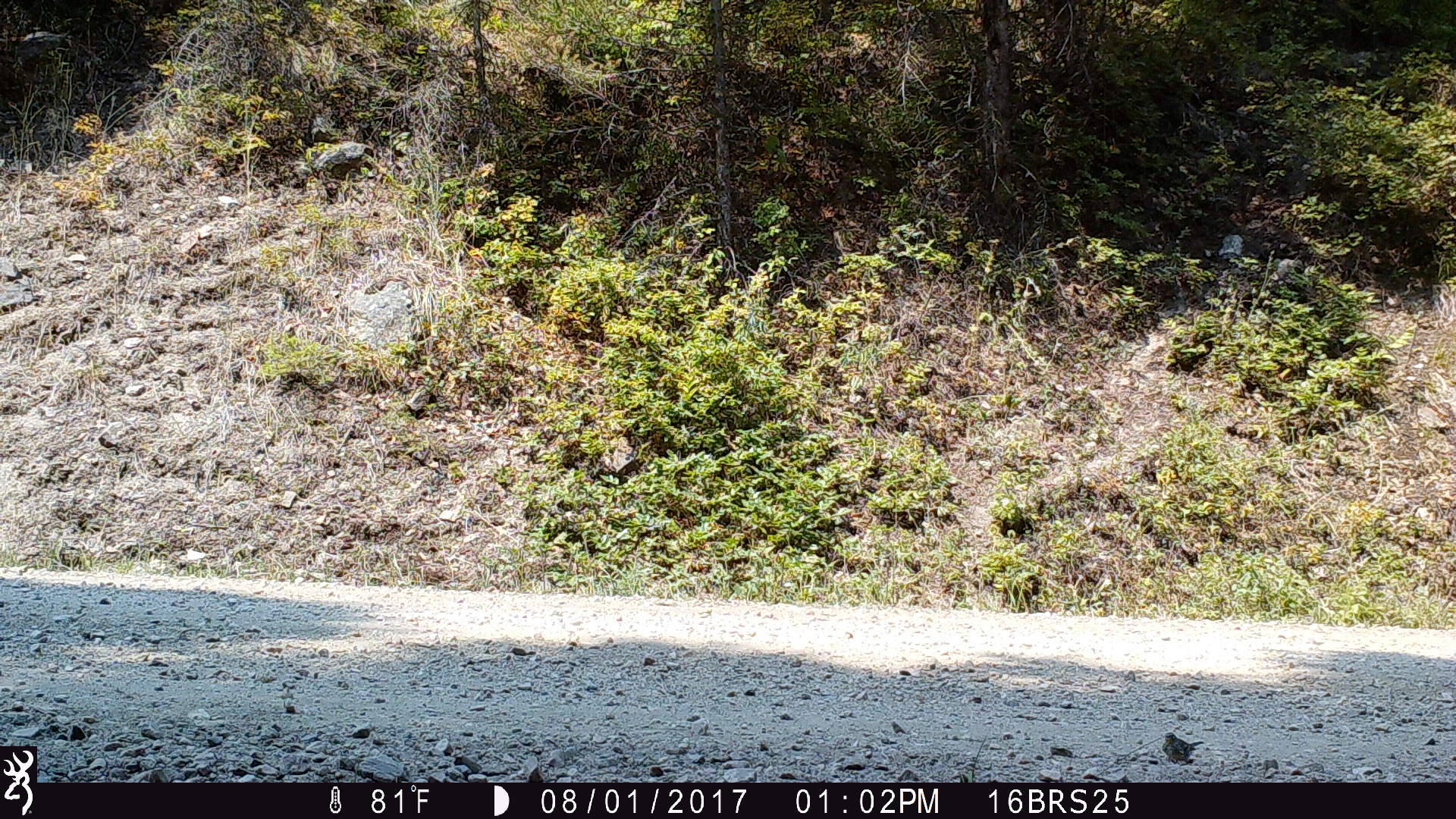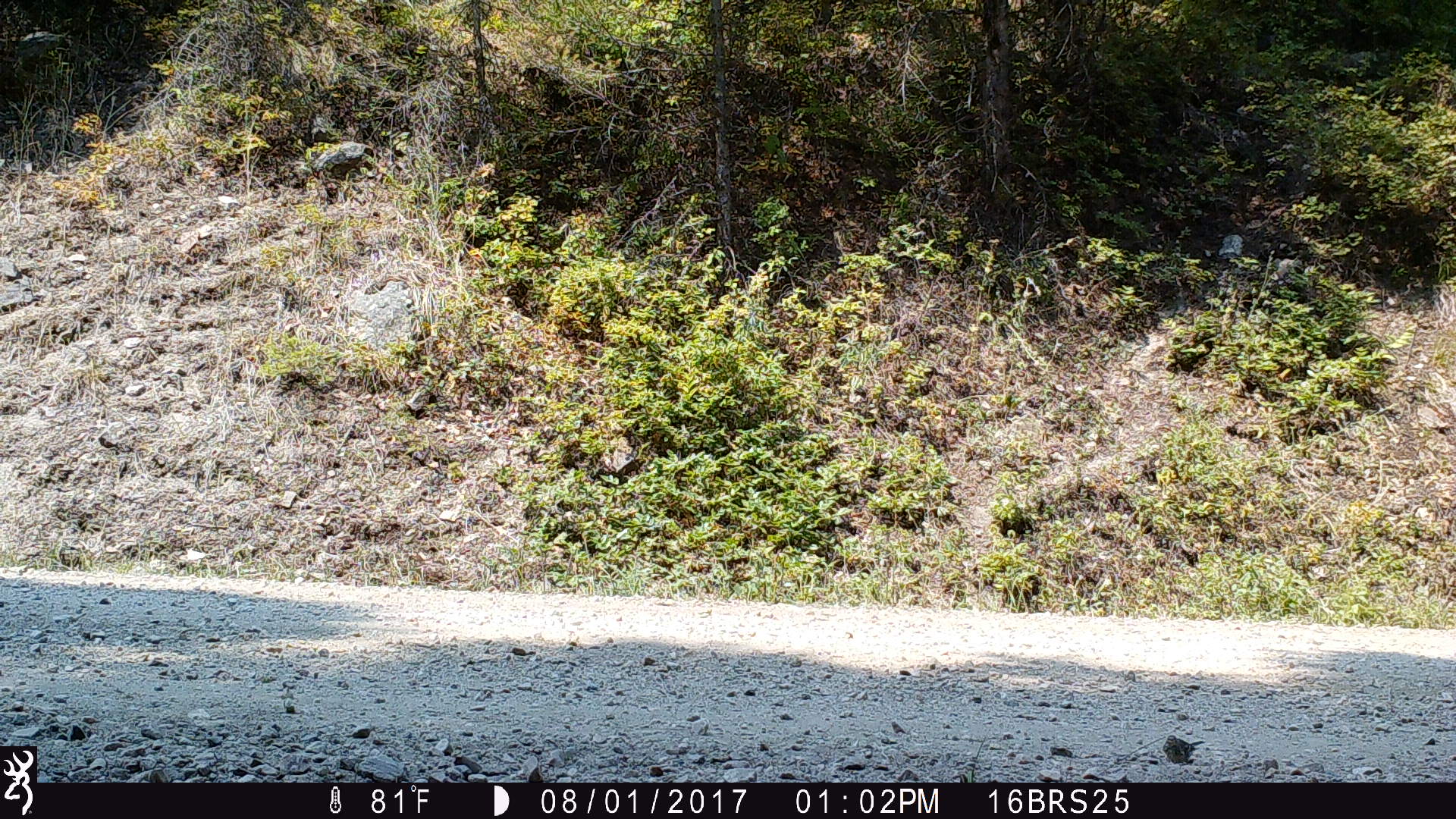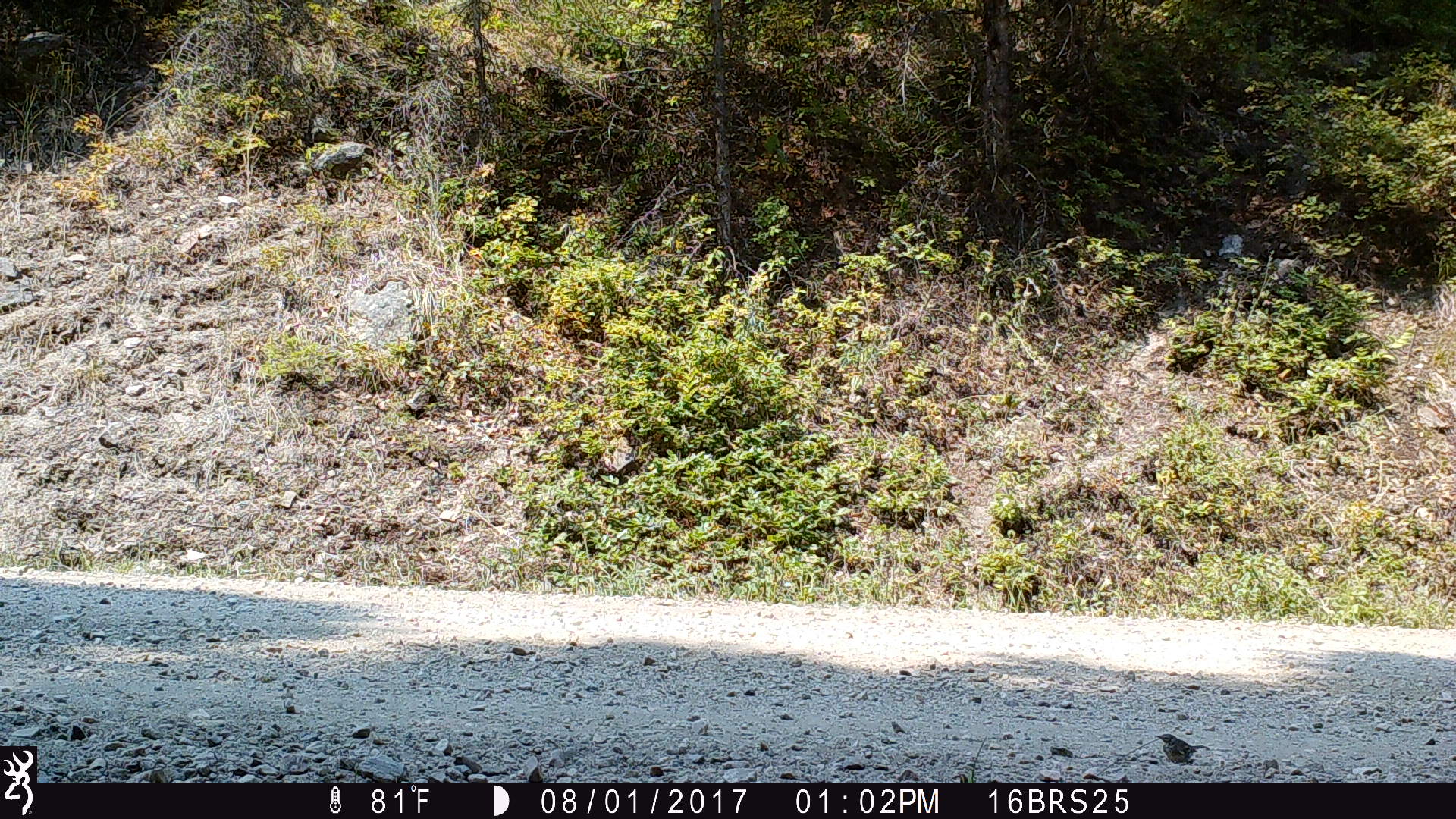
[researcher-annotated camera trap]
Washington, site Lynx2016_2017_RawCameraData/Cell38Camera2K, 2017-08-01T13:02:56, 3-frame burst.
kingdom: Animalia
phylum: Chordata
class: Aves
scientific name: Aves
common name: birds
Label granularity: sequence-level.